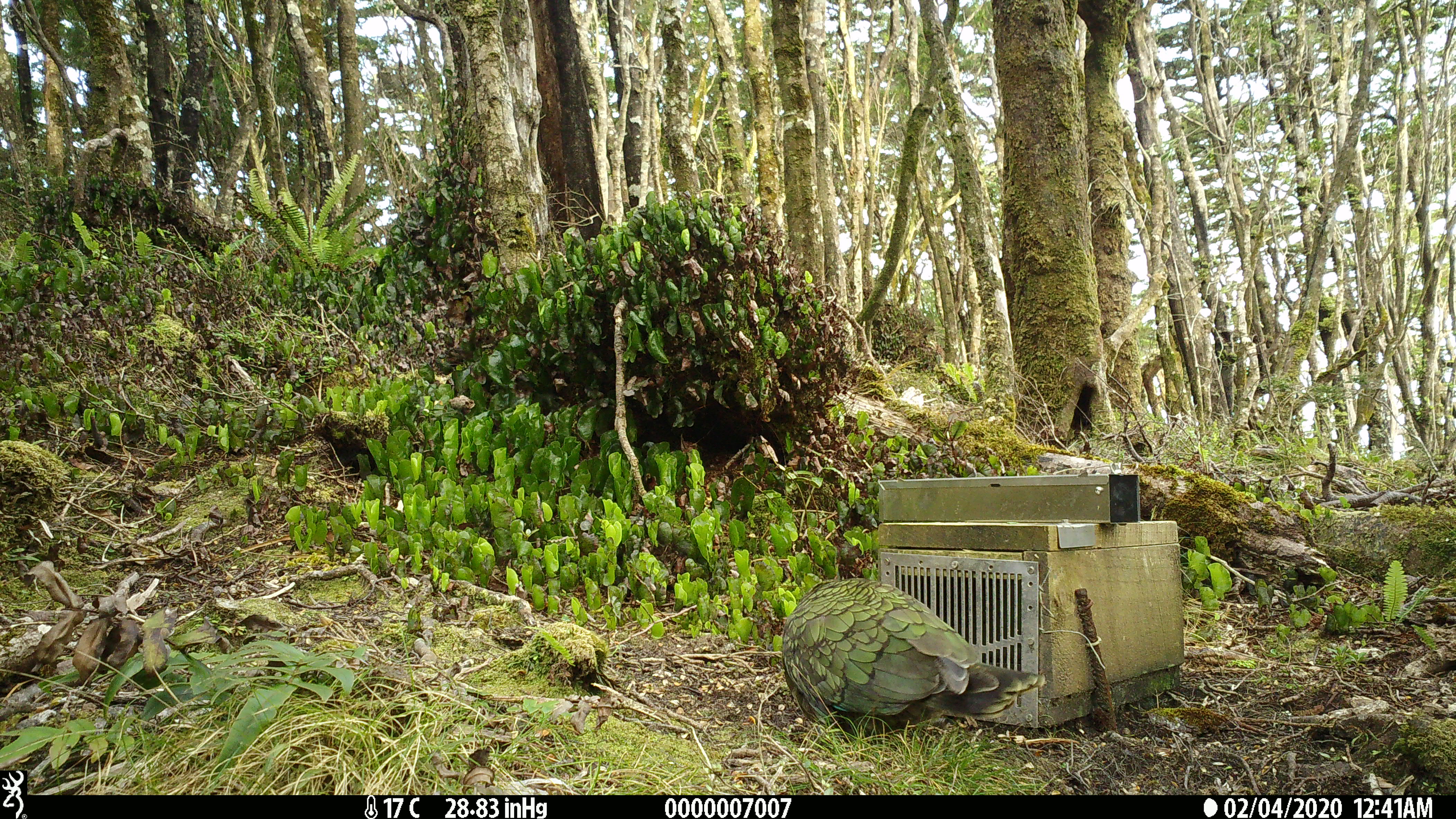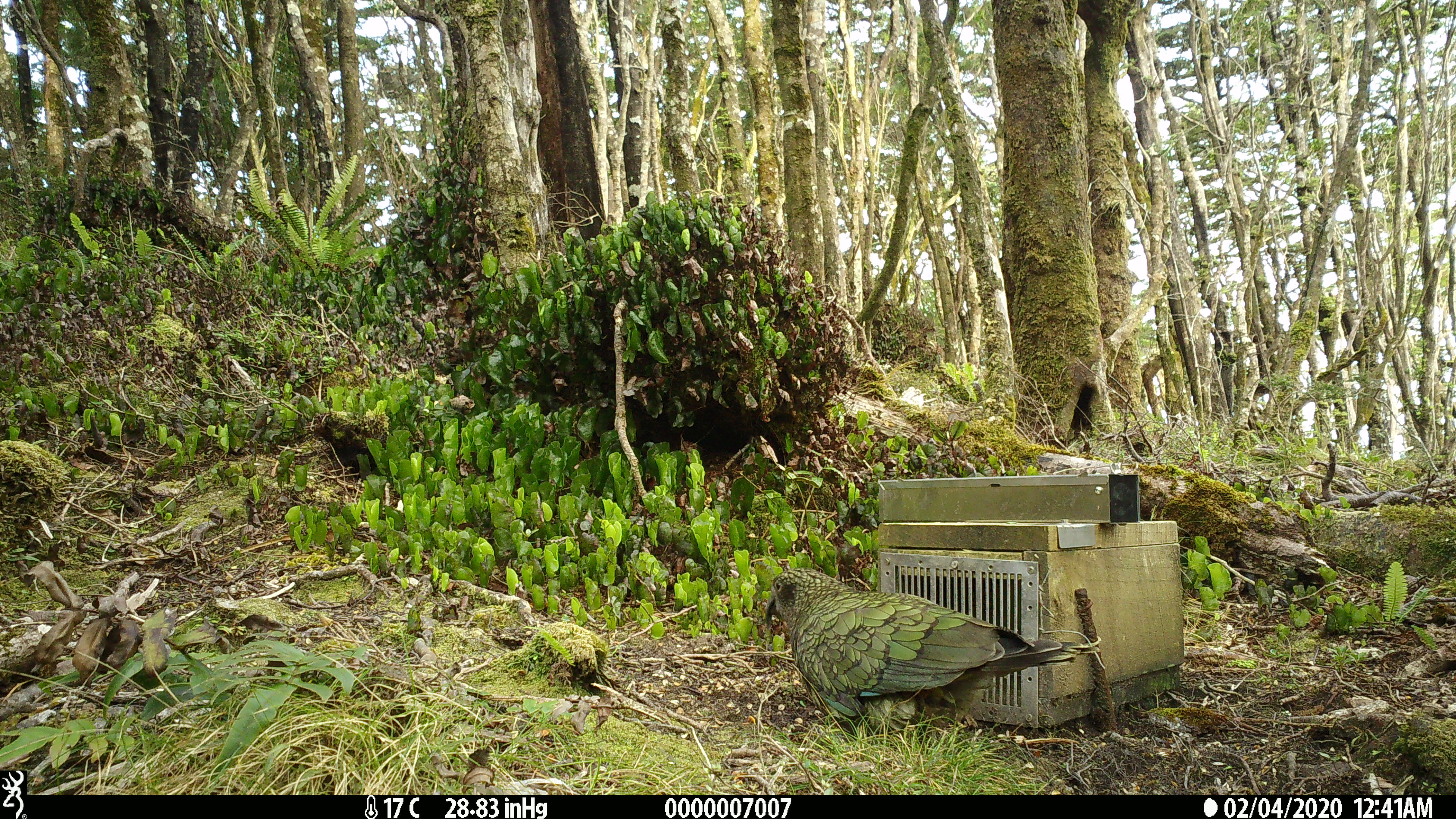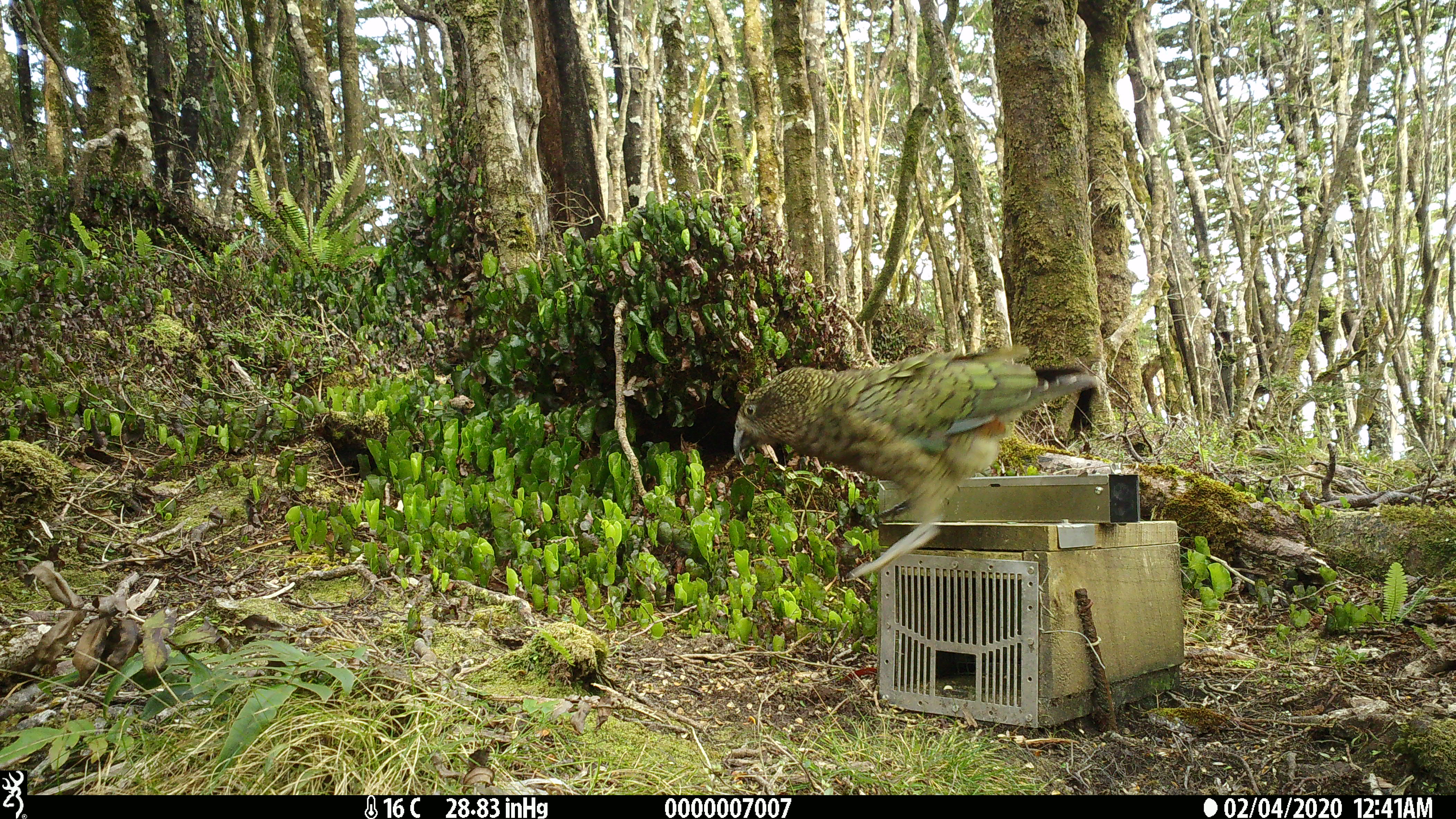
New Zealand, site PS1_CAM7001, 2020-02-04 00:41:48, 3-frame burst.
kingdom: Animalia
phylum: Chordata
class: Aves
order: Psittaciformes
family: Strigopidae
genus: Nestor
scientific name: Nestor notabilis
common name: kea